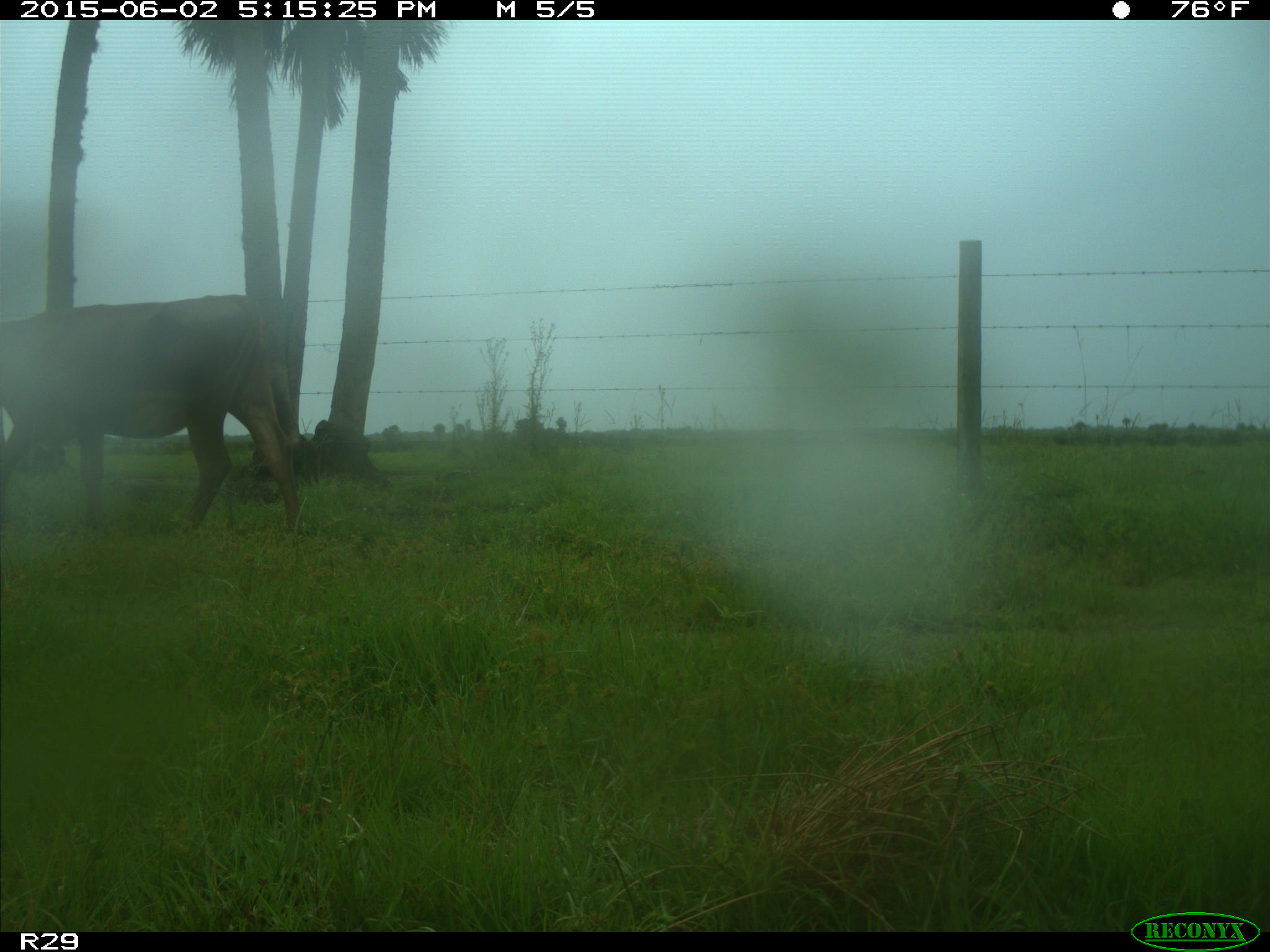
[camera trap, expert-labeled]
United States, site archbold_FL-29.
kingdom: Animalia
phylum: Chordata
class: Mammalia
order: Artiodactyla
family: Bovidae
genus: Bos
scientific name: Bos taurus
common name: domestic cow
Bos taurus (domestic cow).